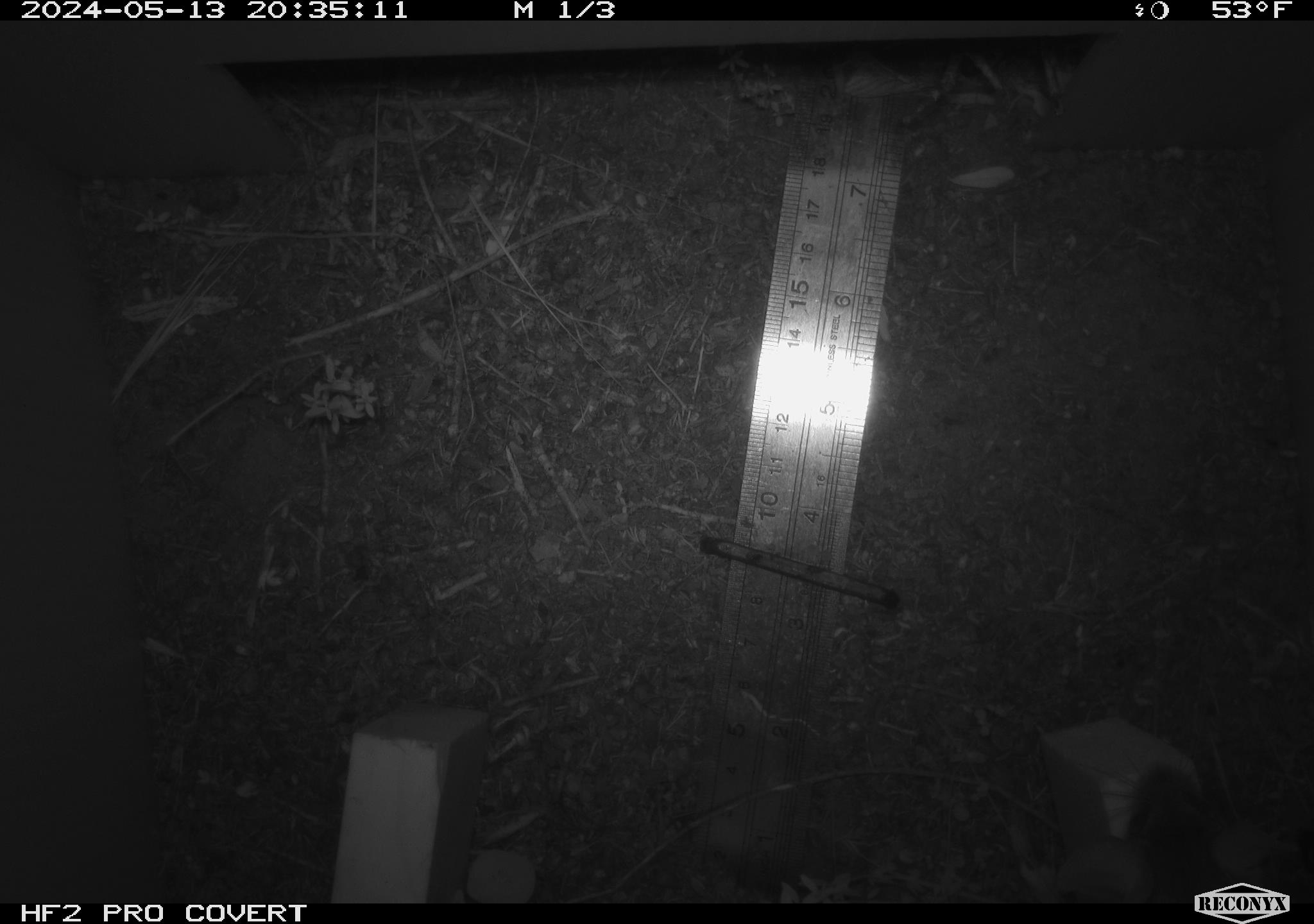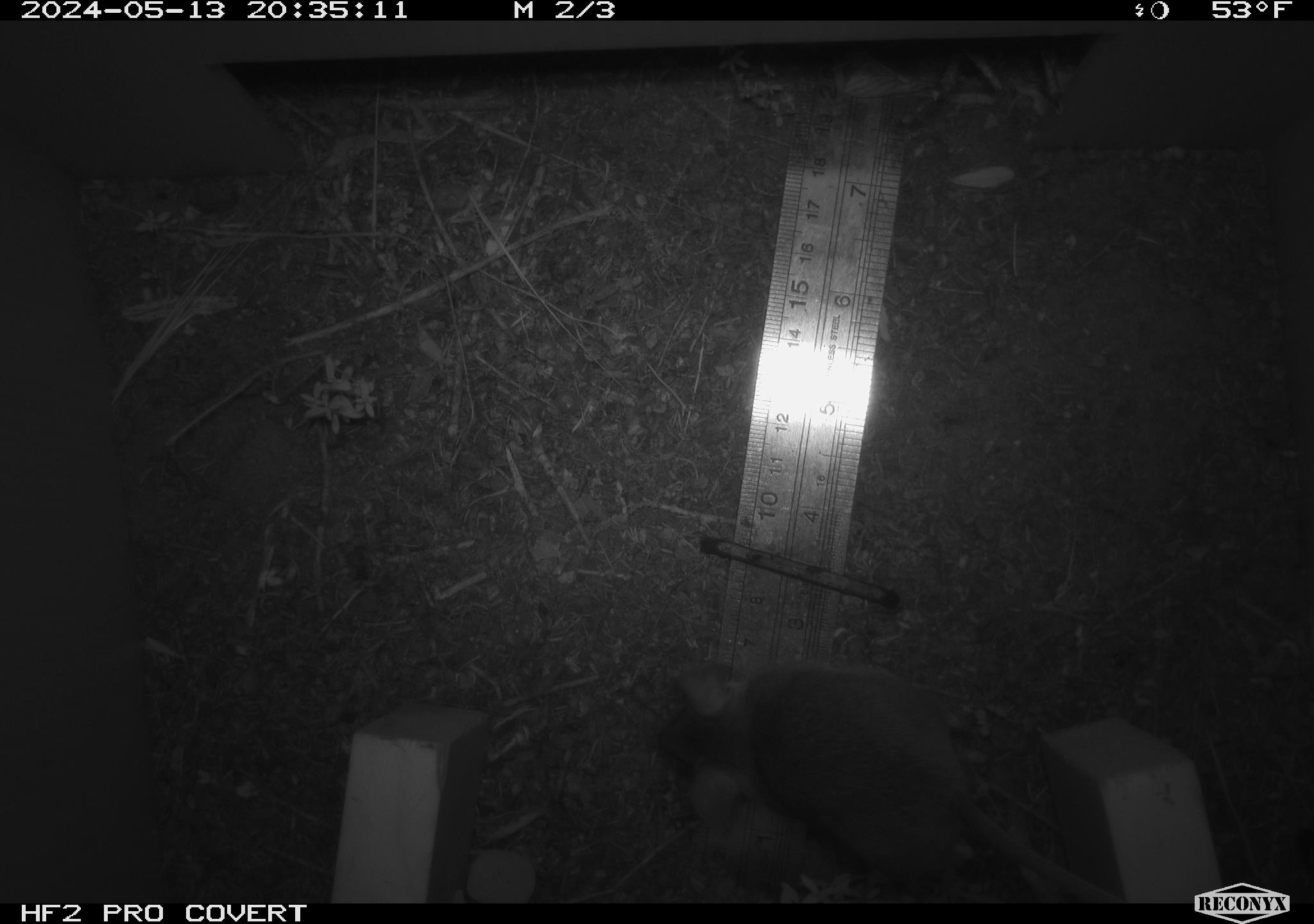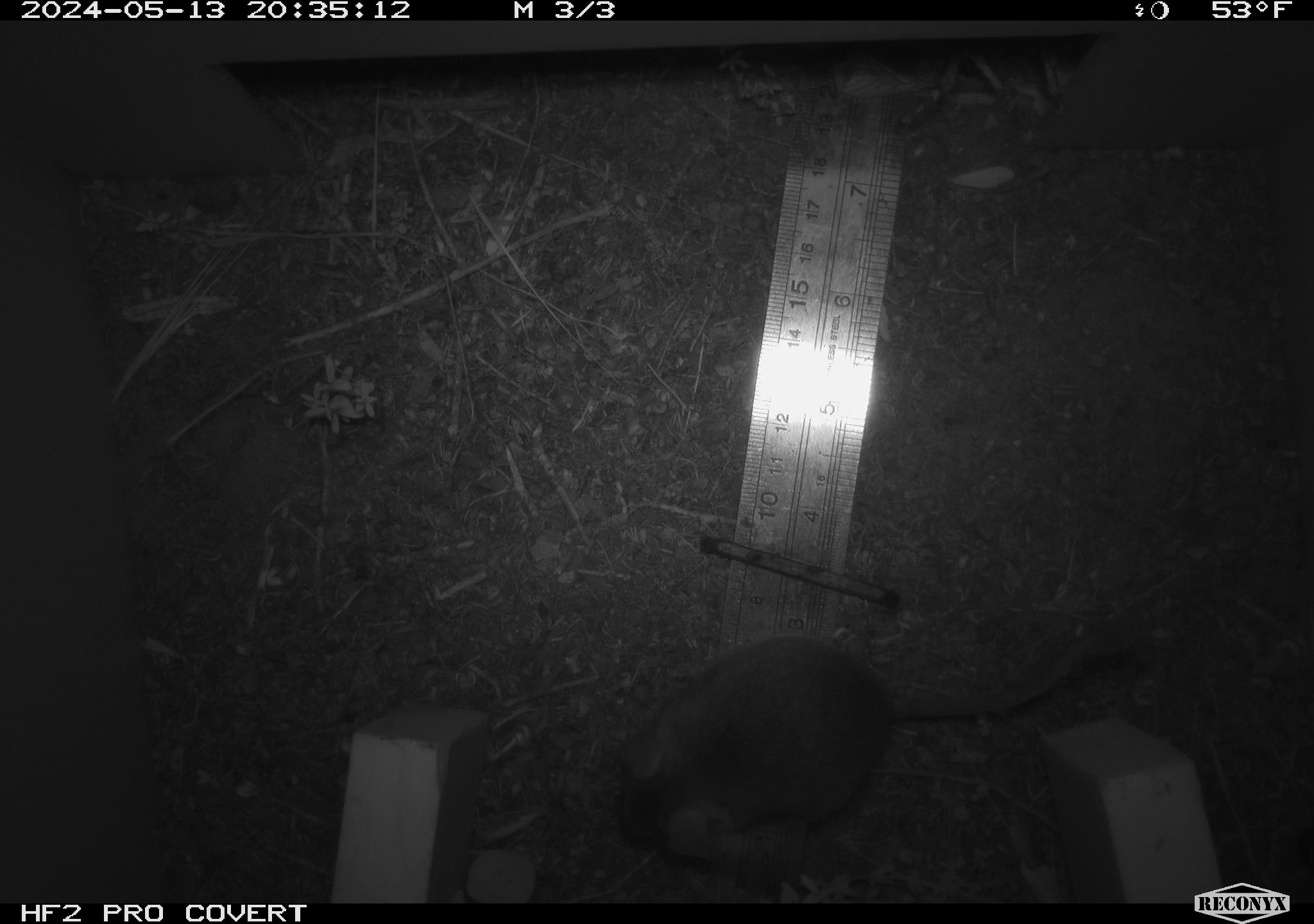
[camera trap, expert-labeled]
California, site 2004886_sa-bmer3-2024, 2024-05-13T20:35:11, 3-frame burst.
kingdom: Animalia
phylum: Chordata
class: Mammalia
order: Rodentia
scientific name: Rodentia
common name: mouse species